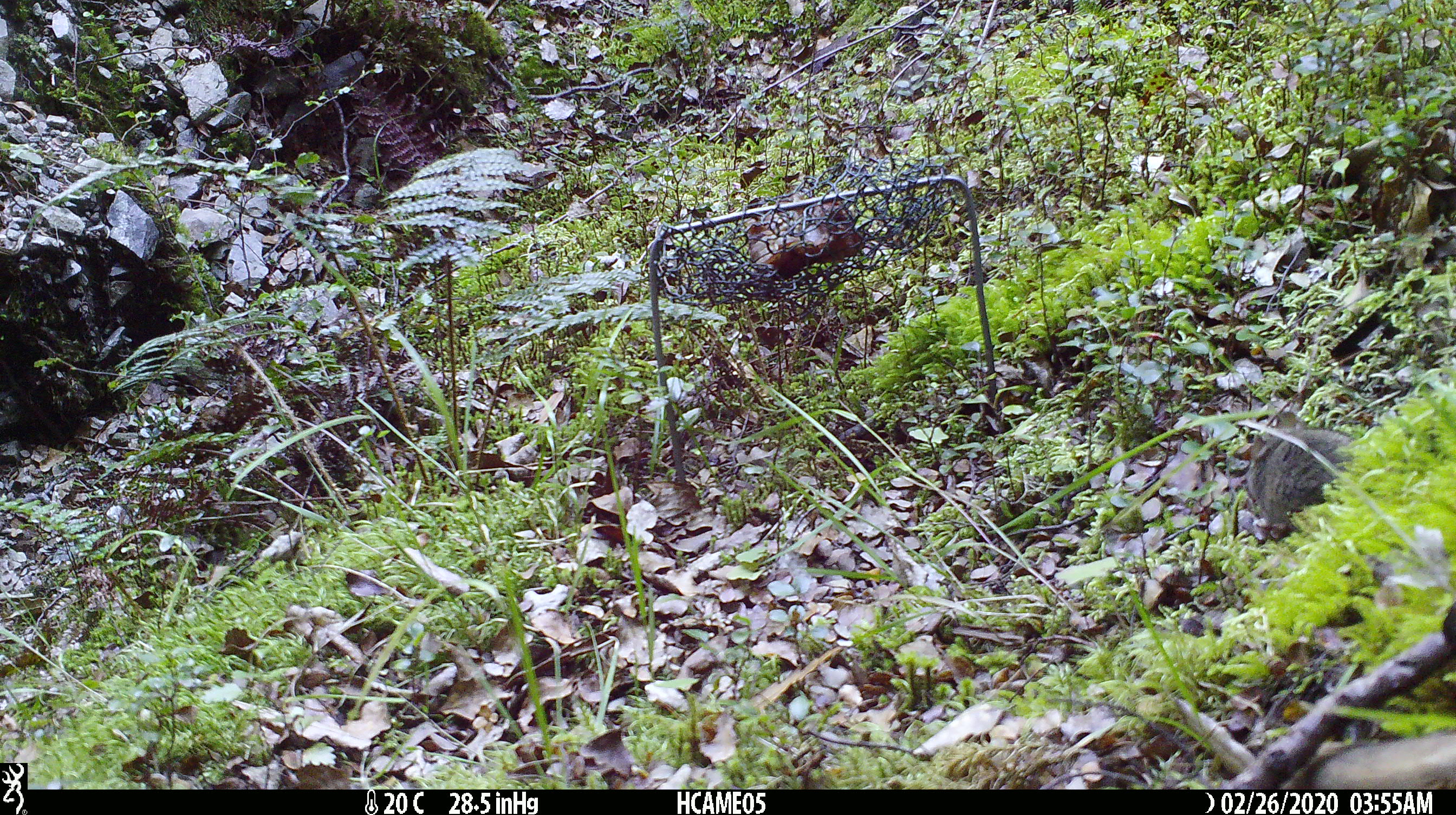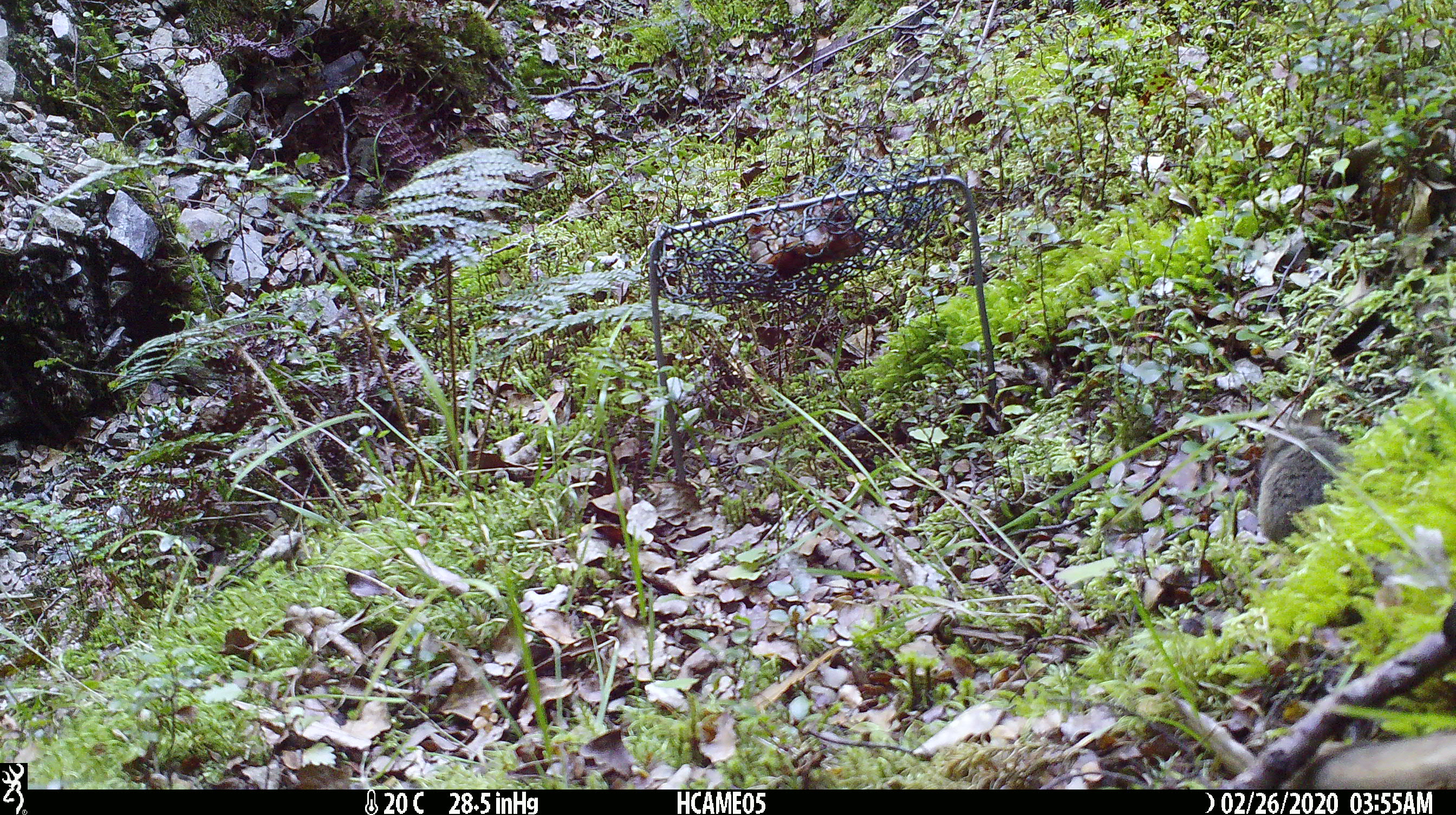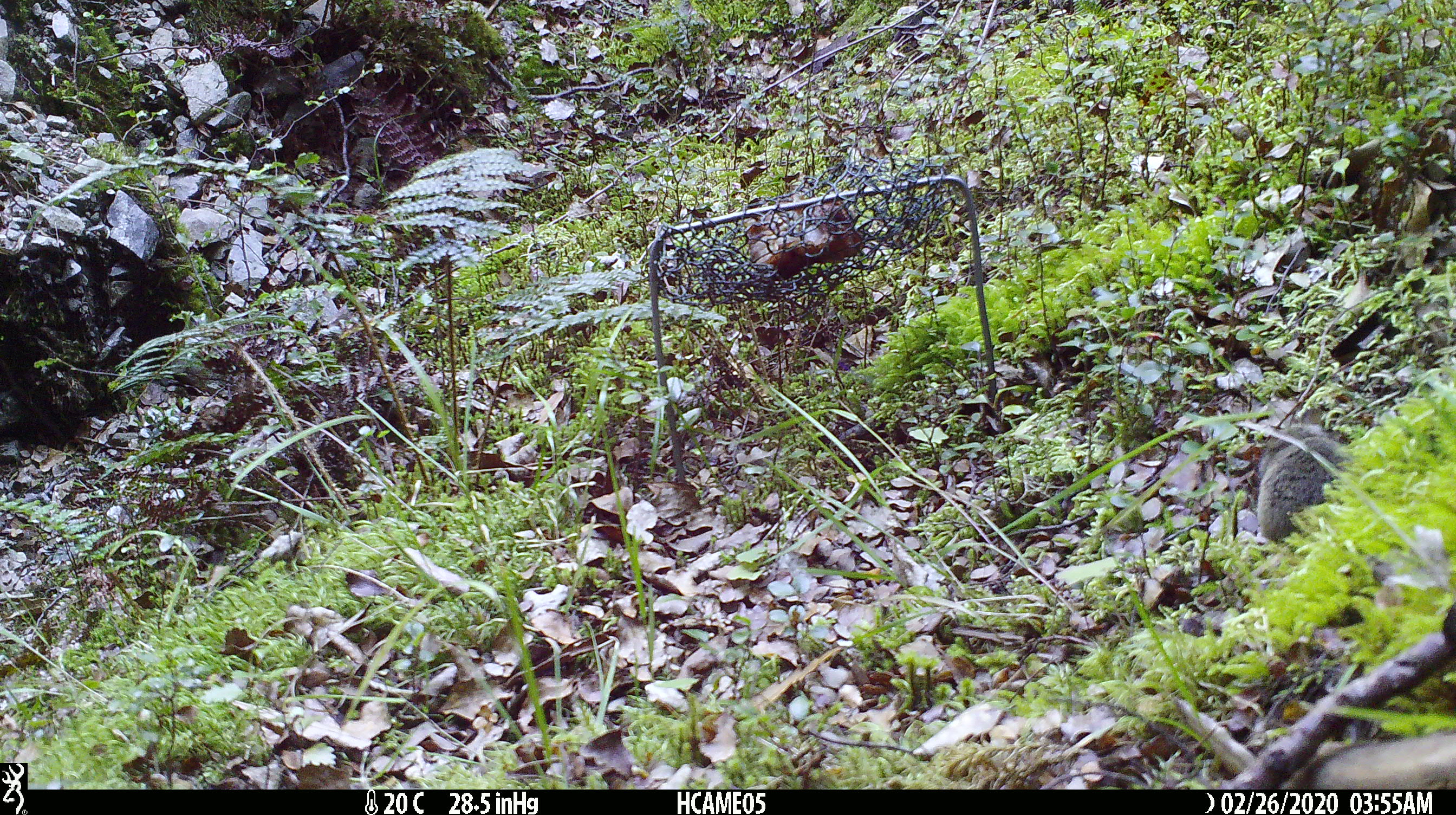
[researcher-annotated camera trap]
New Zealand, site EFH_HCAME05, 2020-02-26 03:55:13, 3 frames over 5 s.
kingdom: Animalia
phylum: Chordata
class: Mammalia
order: Rodentia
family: Muridae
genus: Mus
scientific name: Mus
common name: mouse